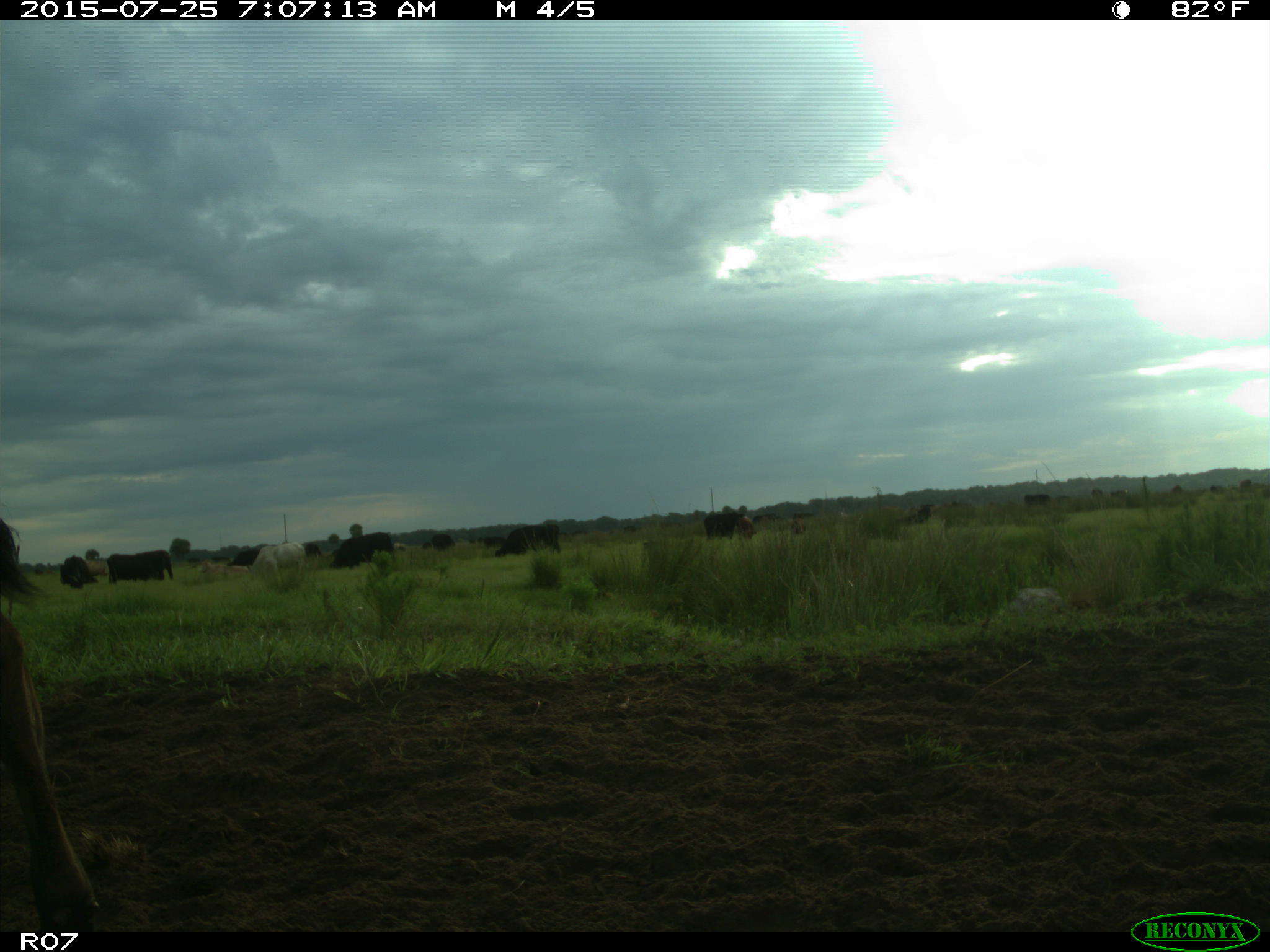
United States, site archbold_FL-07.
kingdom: Animalia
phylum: Chordata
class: Mammalia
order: Artiodactyla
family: Bovidae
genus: Bos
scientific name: Bos taurus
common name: domestic cow